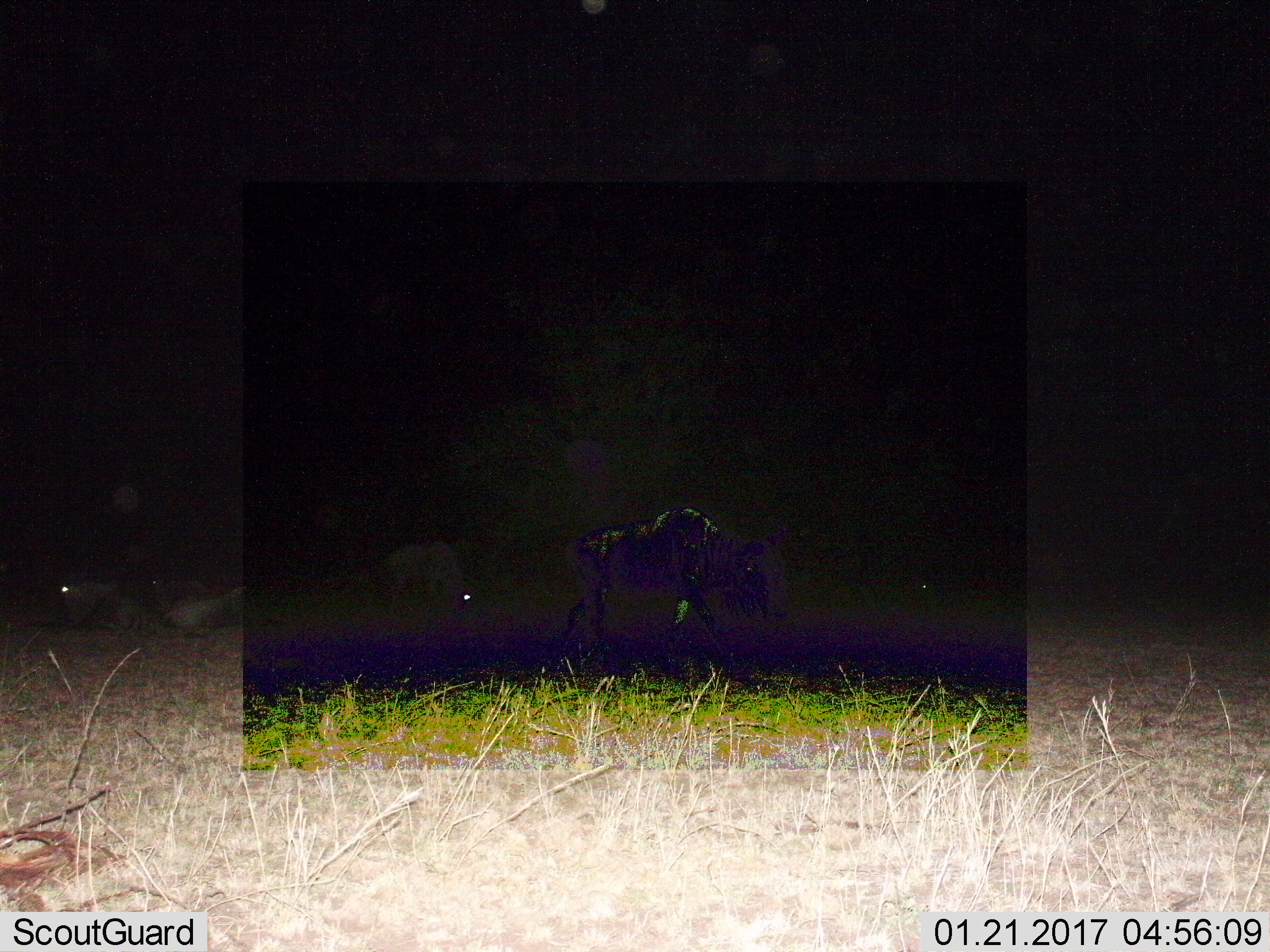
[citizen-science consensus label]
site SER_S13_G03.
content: unidentified animal